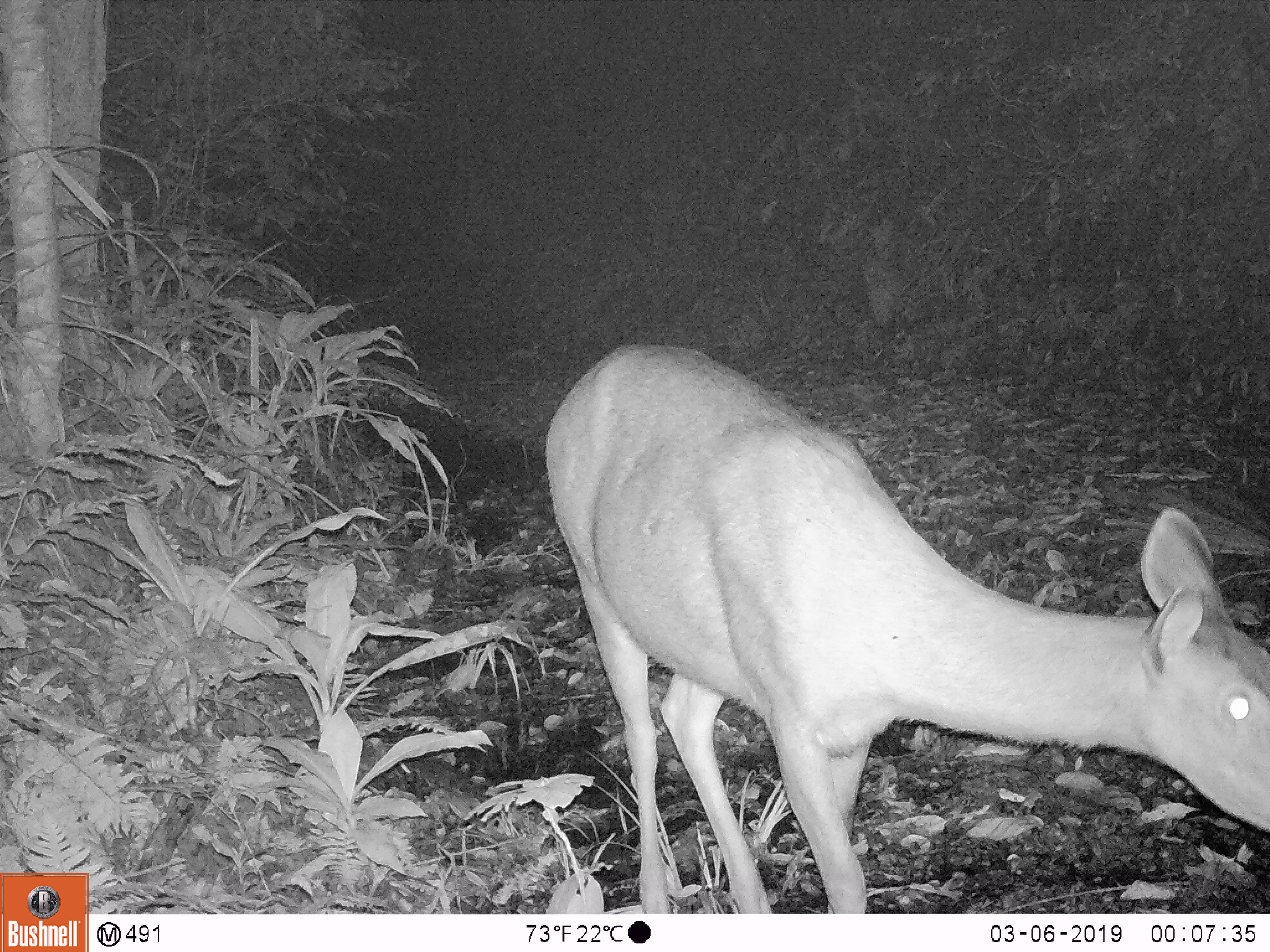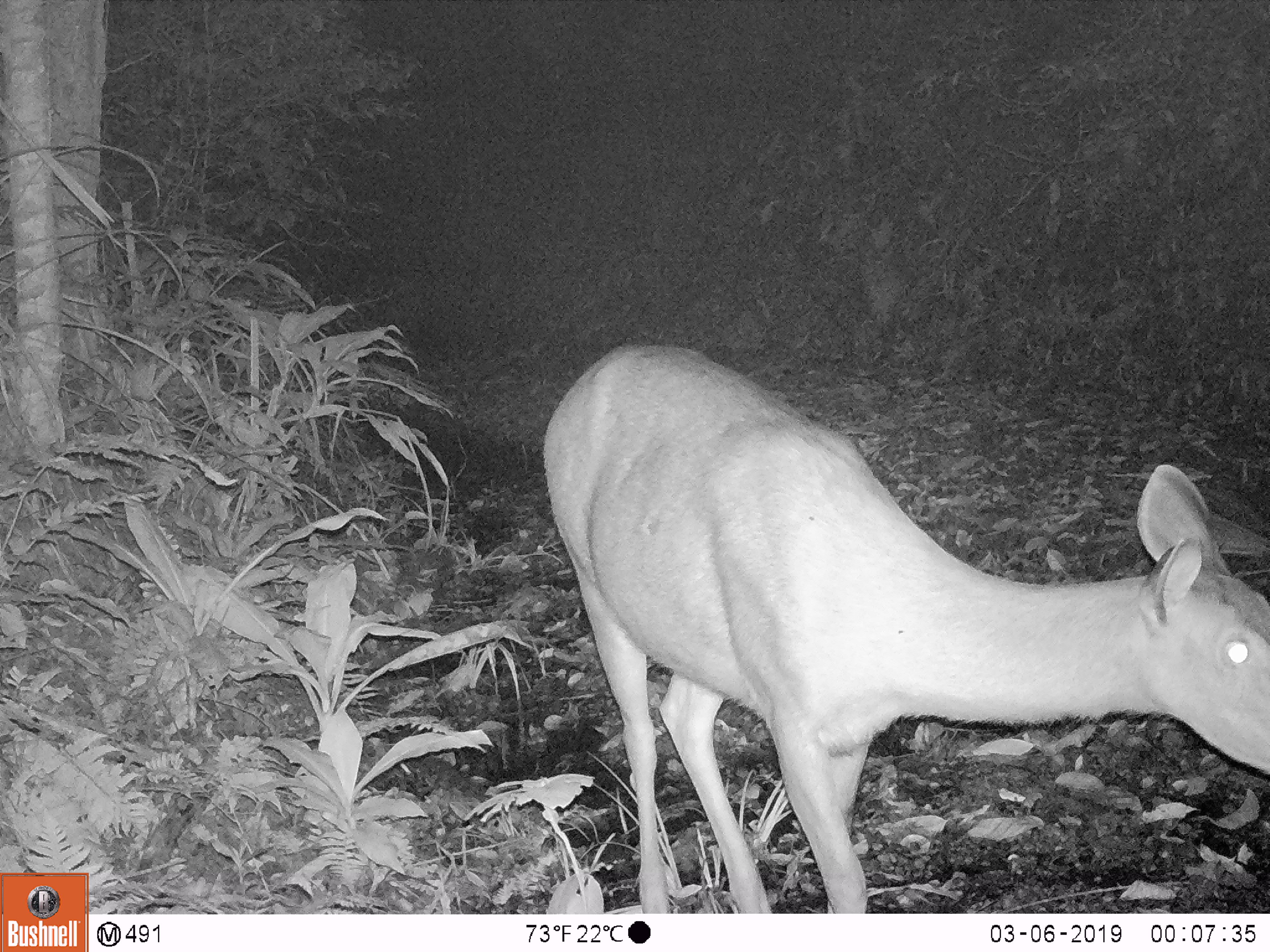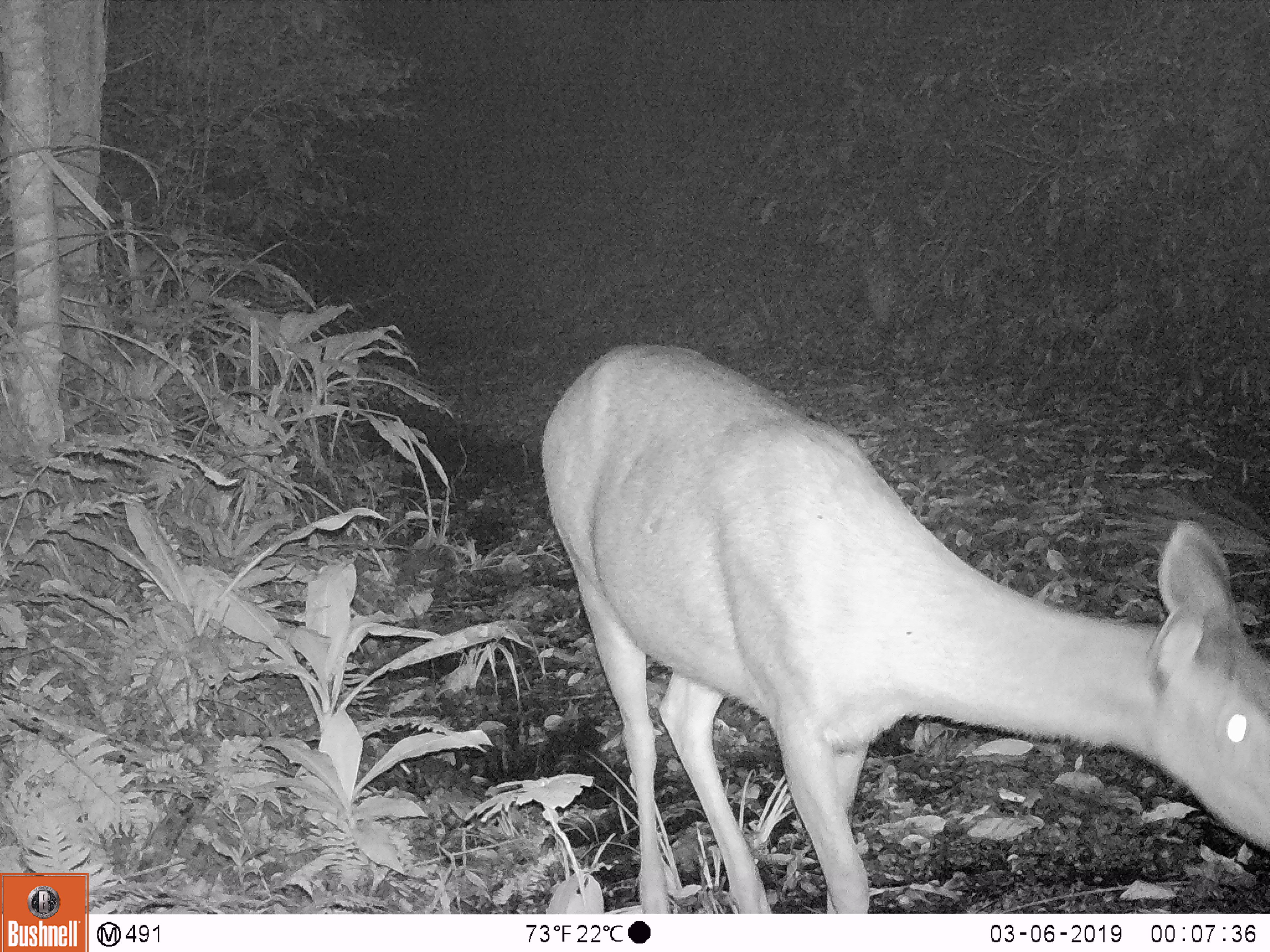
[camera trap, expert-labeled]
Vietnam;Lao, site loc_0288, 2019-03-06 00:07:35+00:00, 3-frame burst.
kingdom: Animalia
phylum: Chordata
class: Mammalia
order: Artiodactyla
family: Cervidae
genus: Rusa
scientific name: Rusa unicolor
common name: sambar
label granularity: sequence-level